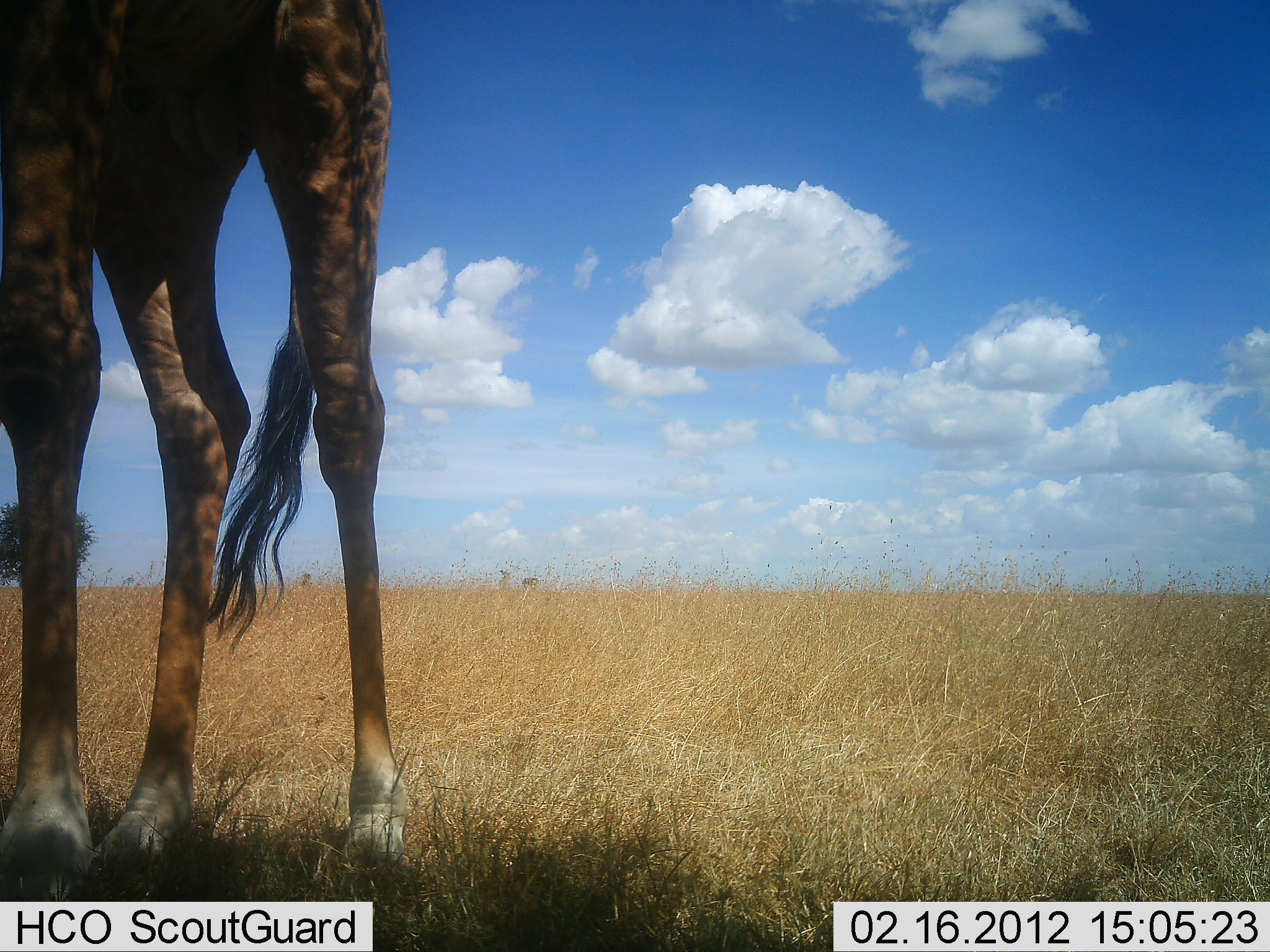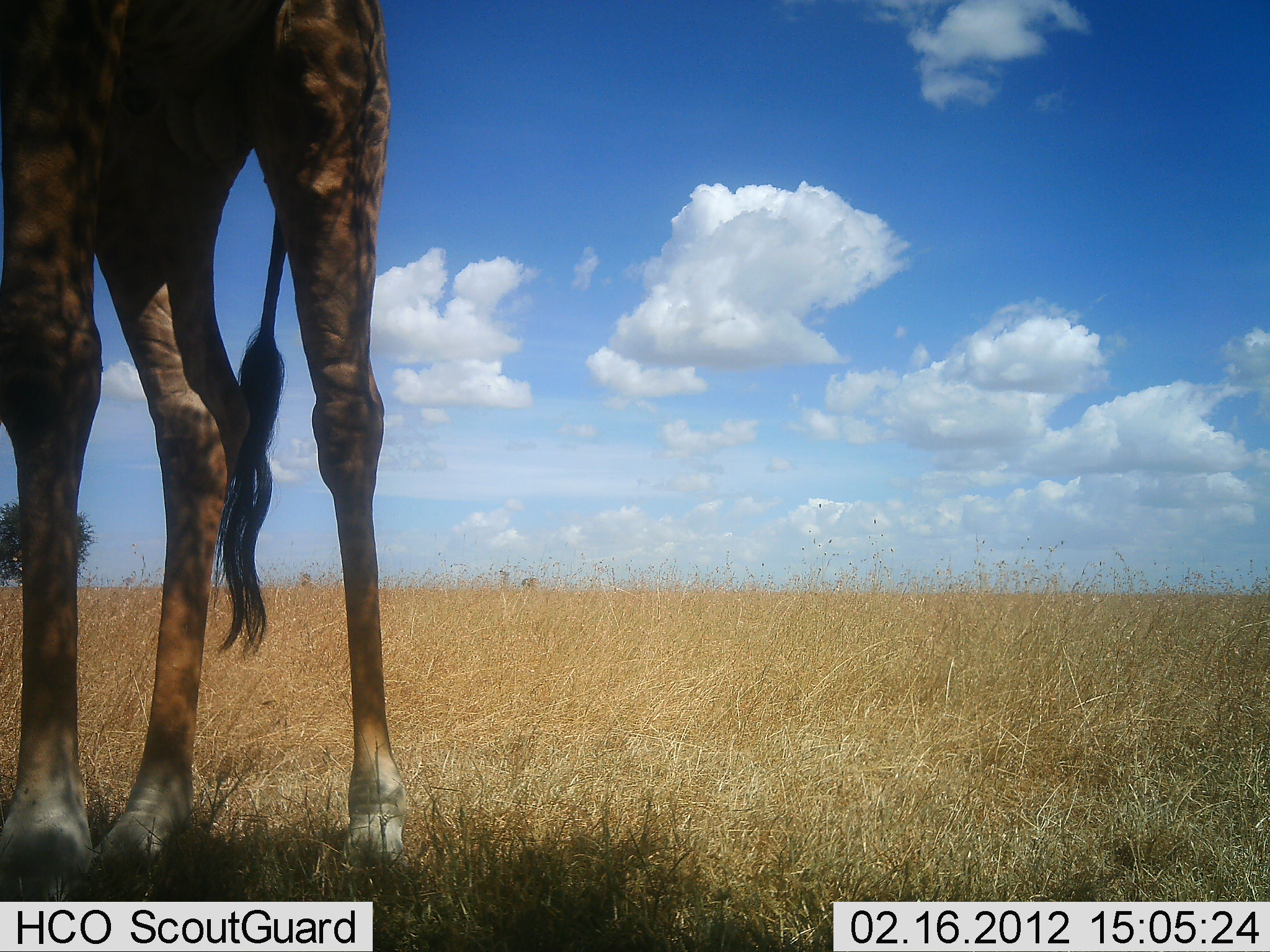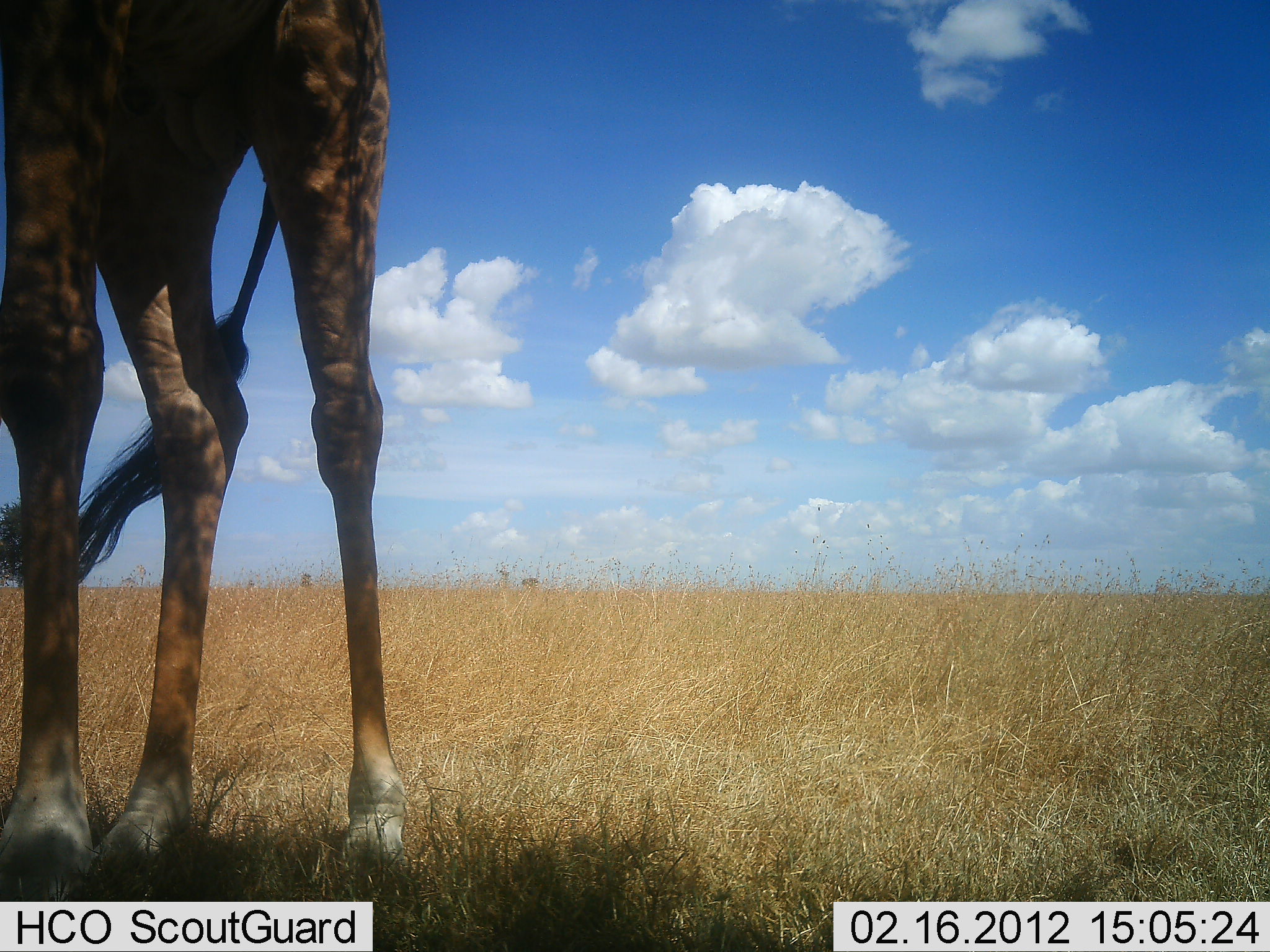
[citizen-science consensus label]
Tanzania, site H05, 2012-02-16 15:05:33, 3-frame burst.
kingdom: Animalia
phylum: Chordata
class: Mammalia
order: Artiodactyla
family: Giraffidae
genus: Giraffa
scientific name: Giraffa camelopardalis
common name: giraffe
Giraffe (Giraffa camelopardalis), count 1. Behavior (volunteer vote fractions): standing 100%, resting 0%, moving 0%, interacting 0%. Young present (vote fraction): 0%. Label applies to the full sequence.